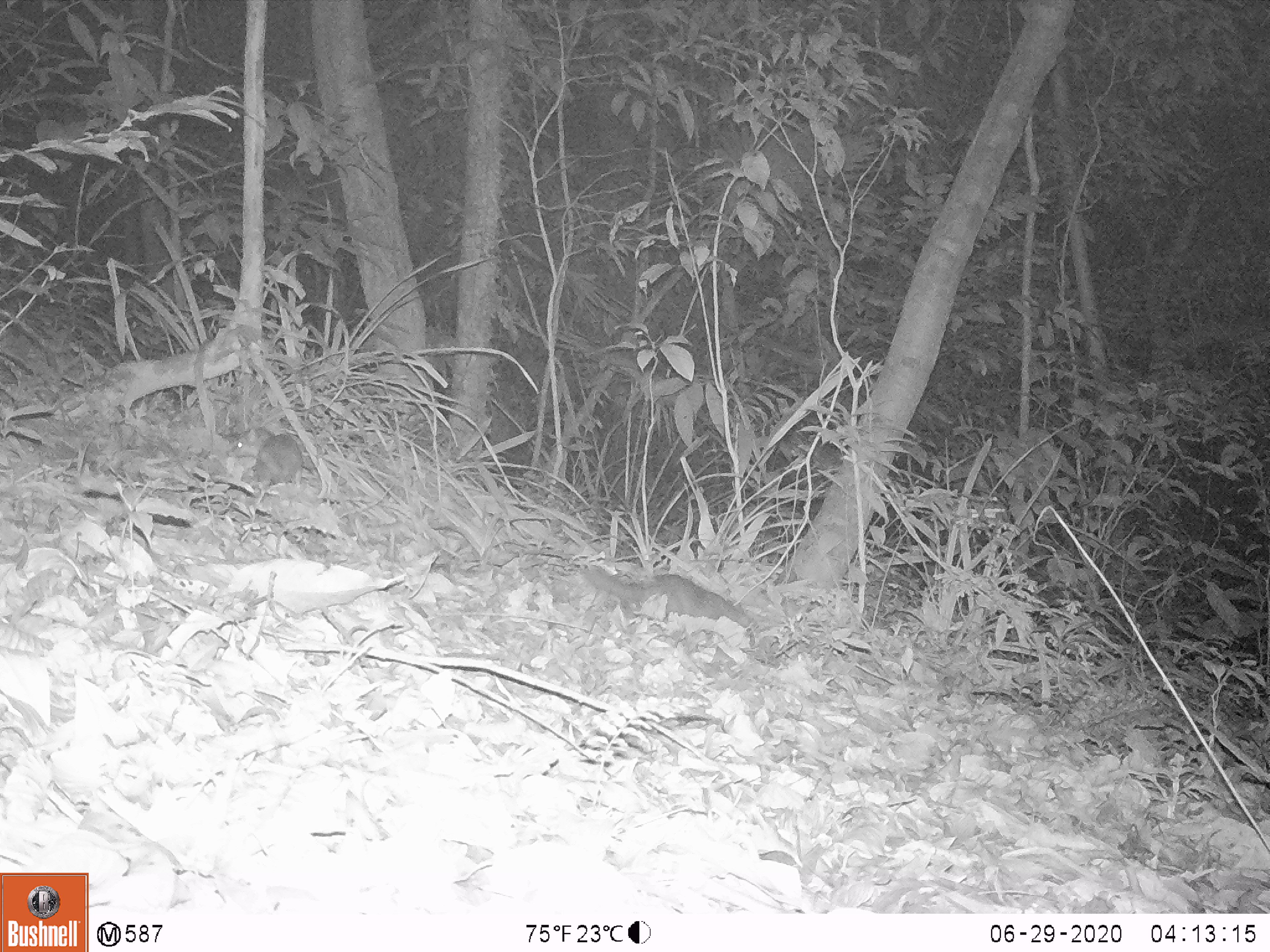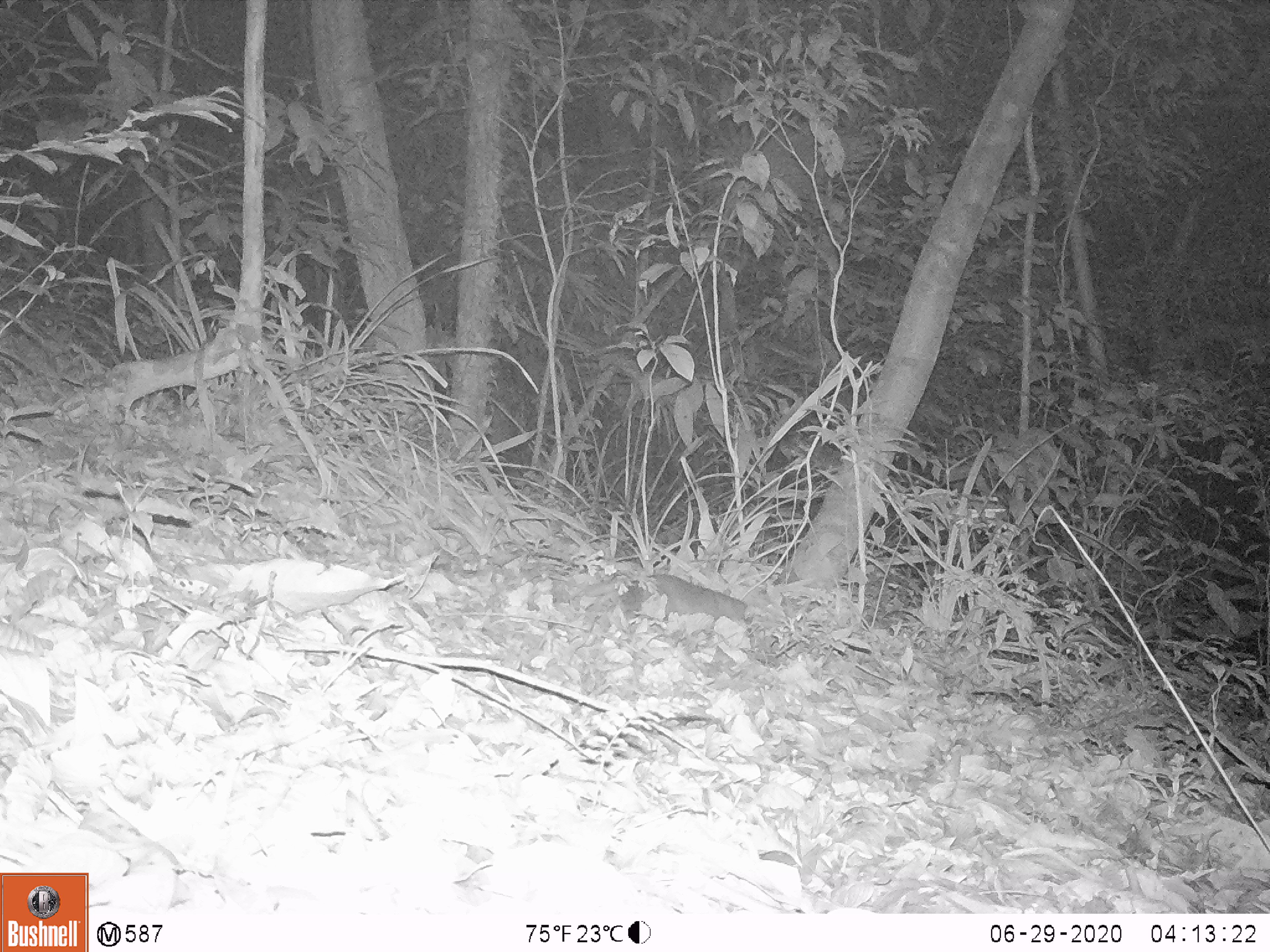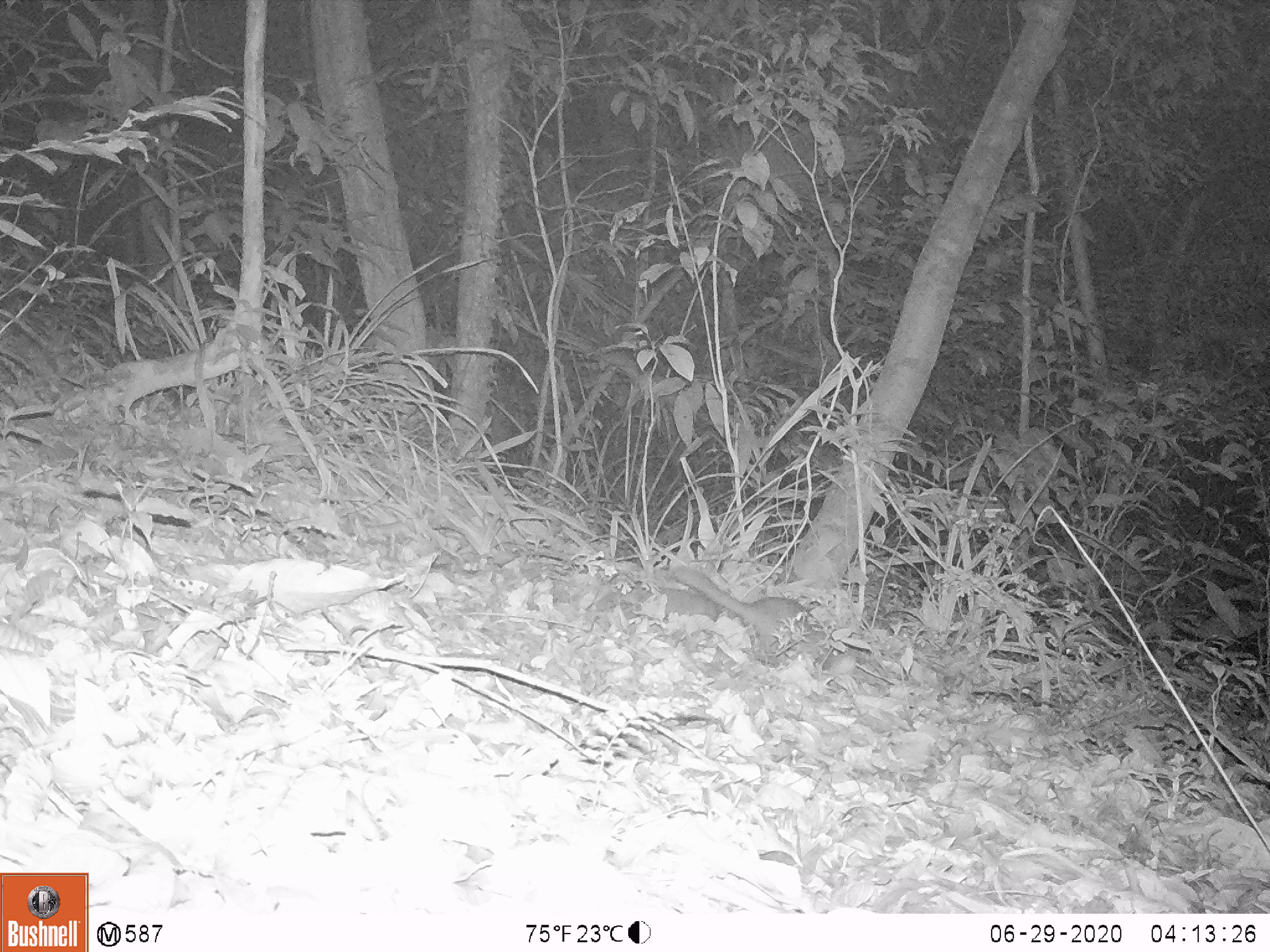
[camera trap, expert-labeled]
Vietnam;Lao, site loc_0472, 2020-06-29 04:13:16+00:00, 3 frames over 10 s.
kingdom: Animalia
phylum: Chordata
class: Mammalia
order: Carnivora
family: Mustelidae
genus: Melogale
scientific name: Melogale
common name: ferret badger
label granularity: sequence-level